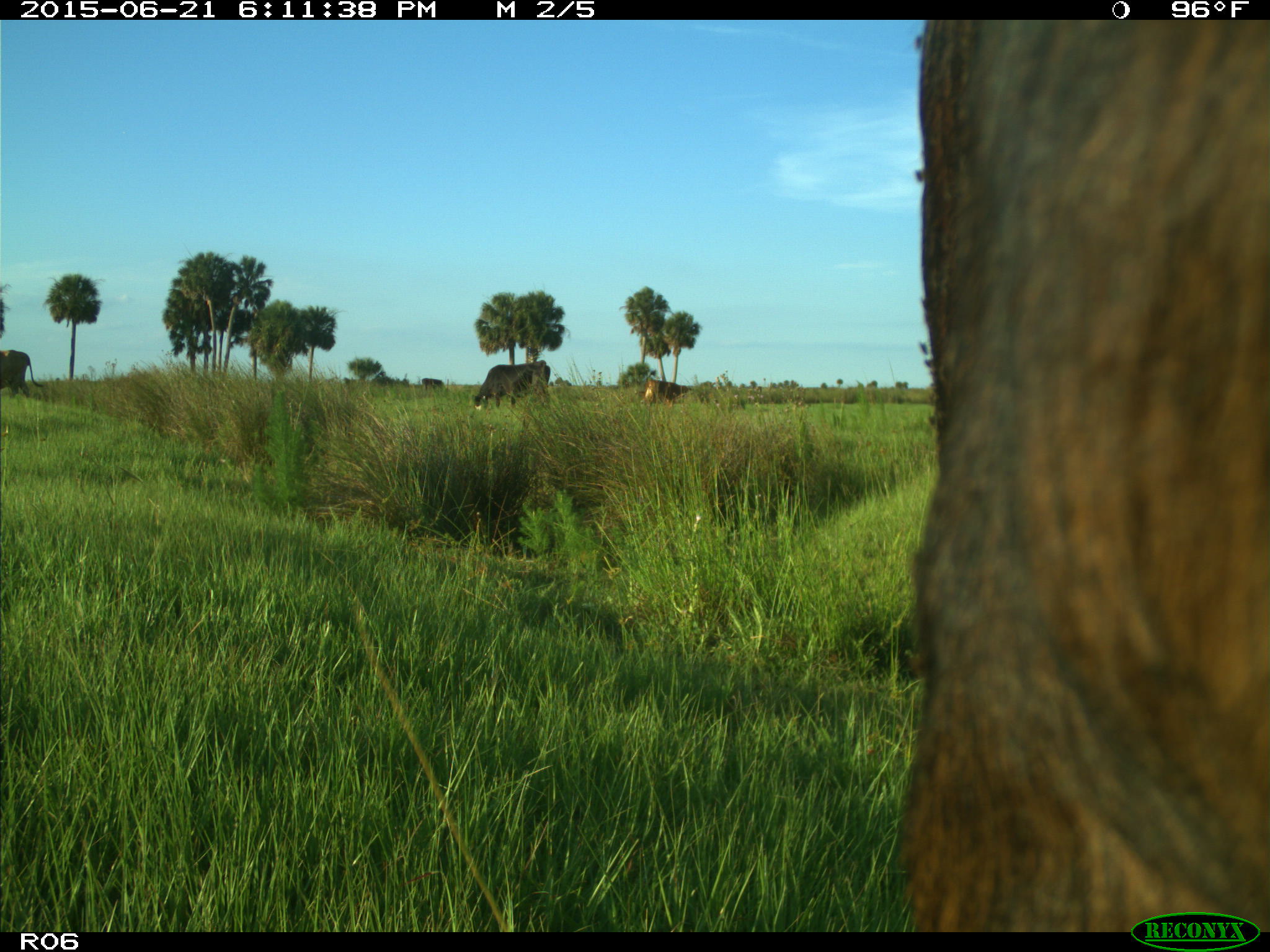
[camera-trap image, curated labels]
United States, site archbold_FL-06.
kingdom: Animalia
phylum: Chordata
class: Mammalia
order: Artiodactyla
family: Bovidae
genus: Bos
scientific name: Bos taurus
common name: domestic cow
Bos taurus (domestic cow).